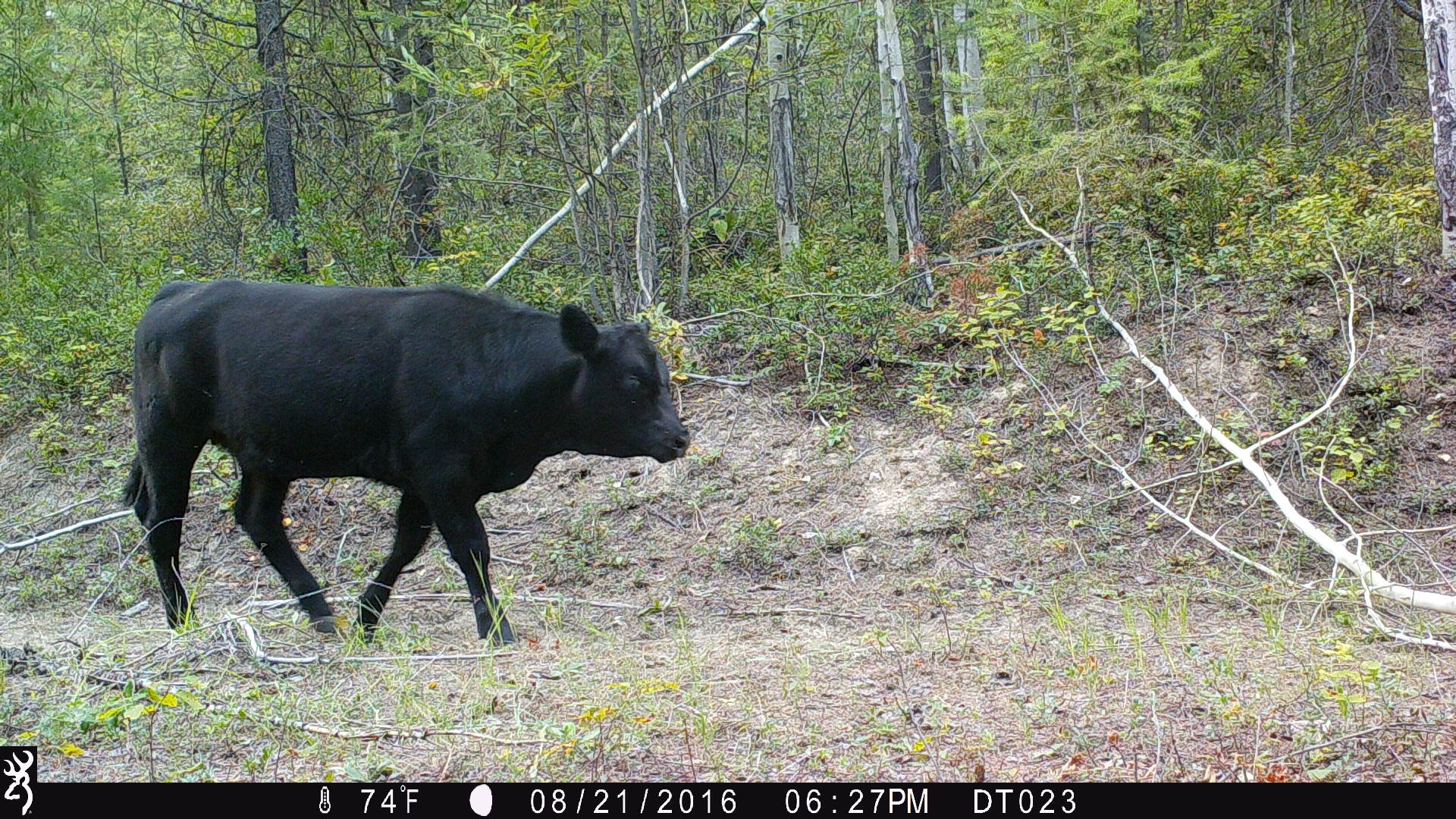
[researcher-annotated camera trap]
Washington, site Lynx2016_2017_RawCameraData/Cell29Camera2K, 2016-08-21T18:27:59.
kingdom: Animalia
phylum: Chordata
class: Mammalia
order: Artiodactyla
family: Bovidae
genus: Bos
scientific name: Bos taurus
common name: domestic cattle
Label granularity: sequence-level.